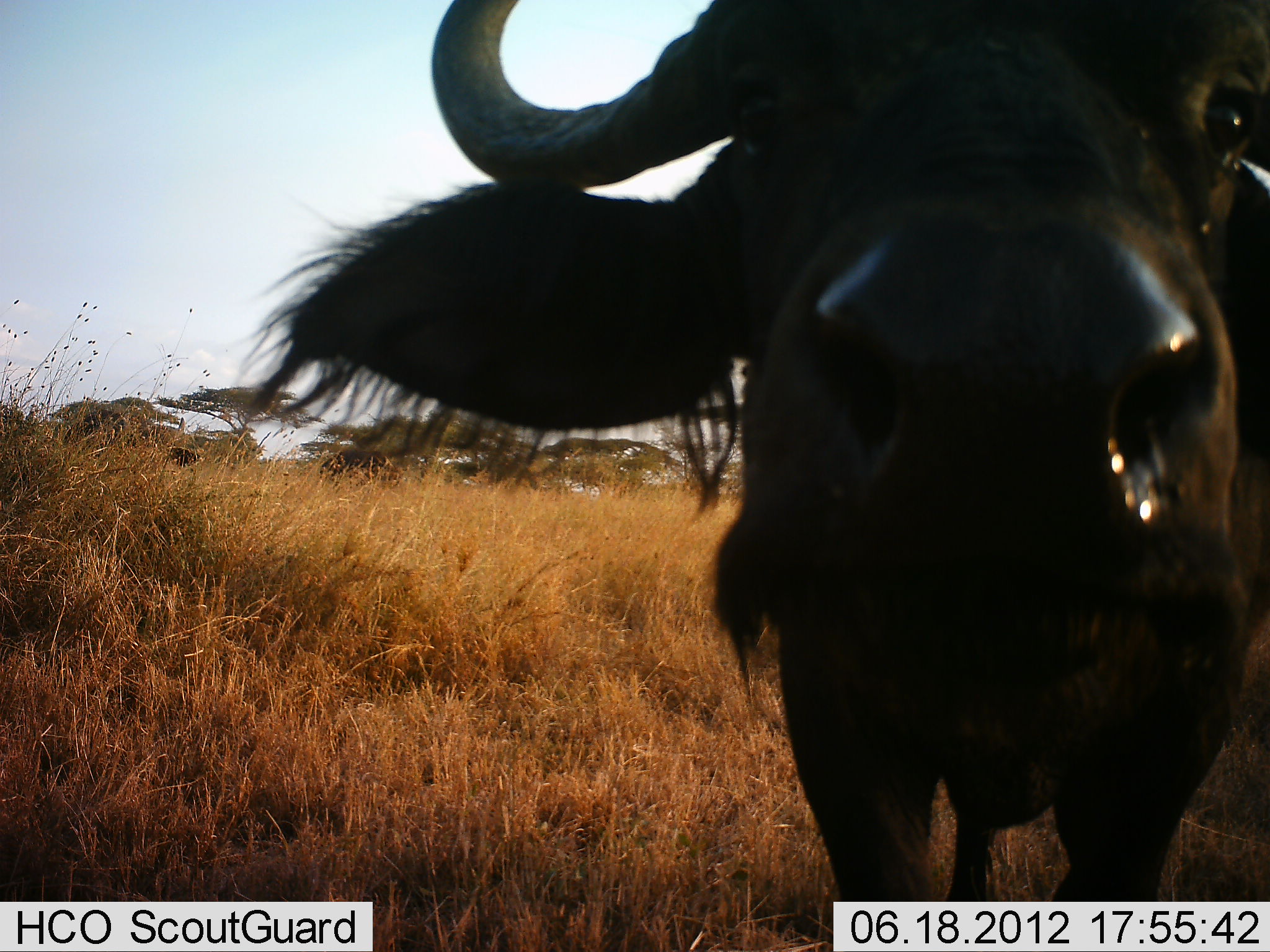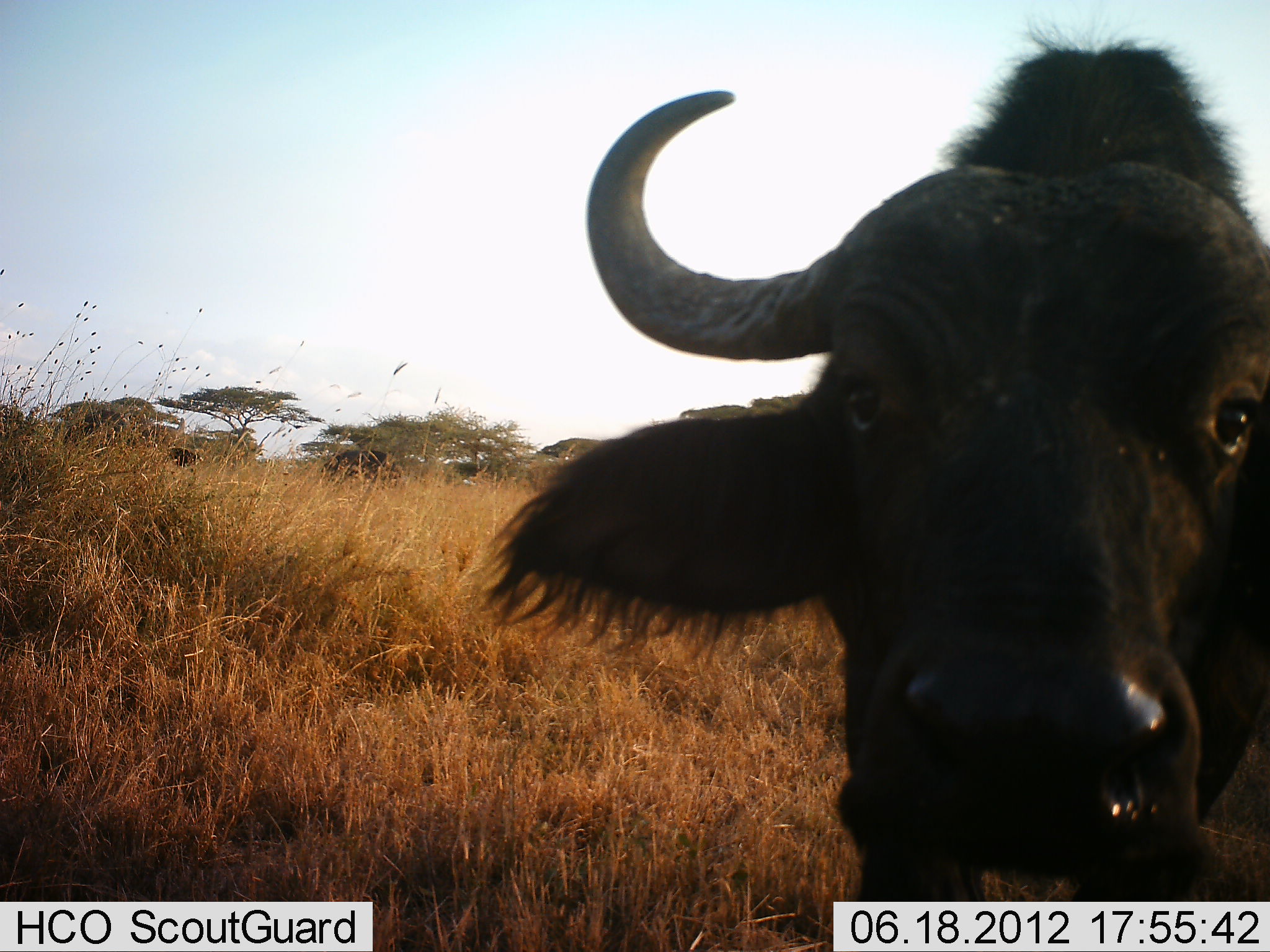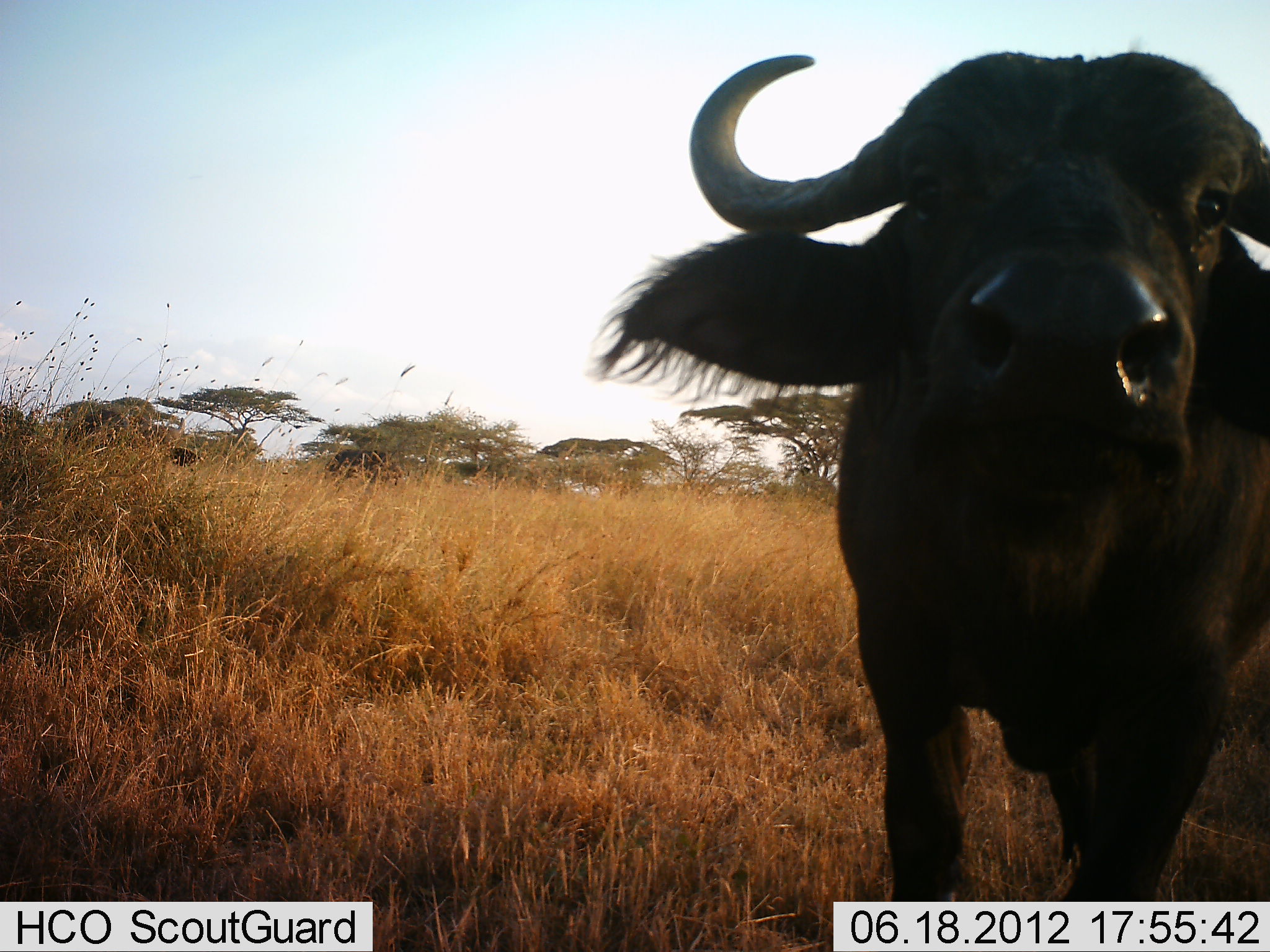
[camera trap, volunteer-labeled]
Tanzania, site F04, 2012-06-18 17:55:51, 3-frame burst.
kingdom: Animalia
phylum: Chordata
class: Mammalia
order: Artiodactyla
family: Bovidae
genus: Syncerus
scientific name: Syncerus caffer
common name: cape buffalo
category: buffalo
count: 1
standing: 40%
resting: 0%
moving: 60%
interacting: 0%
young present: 0%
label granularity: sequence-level